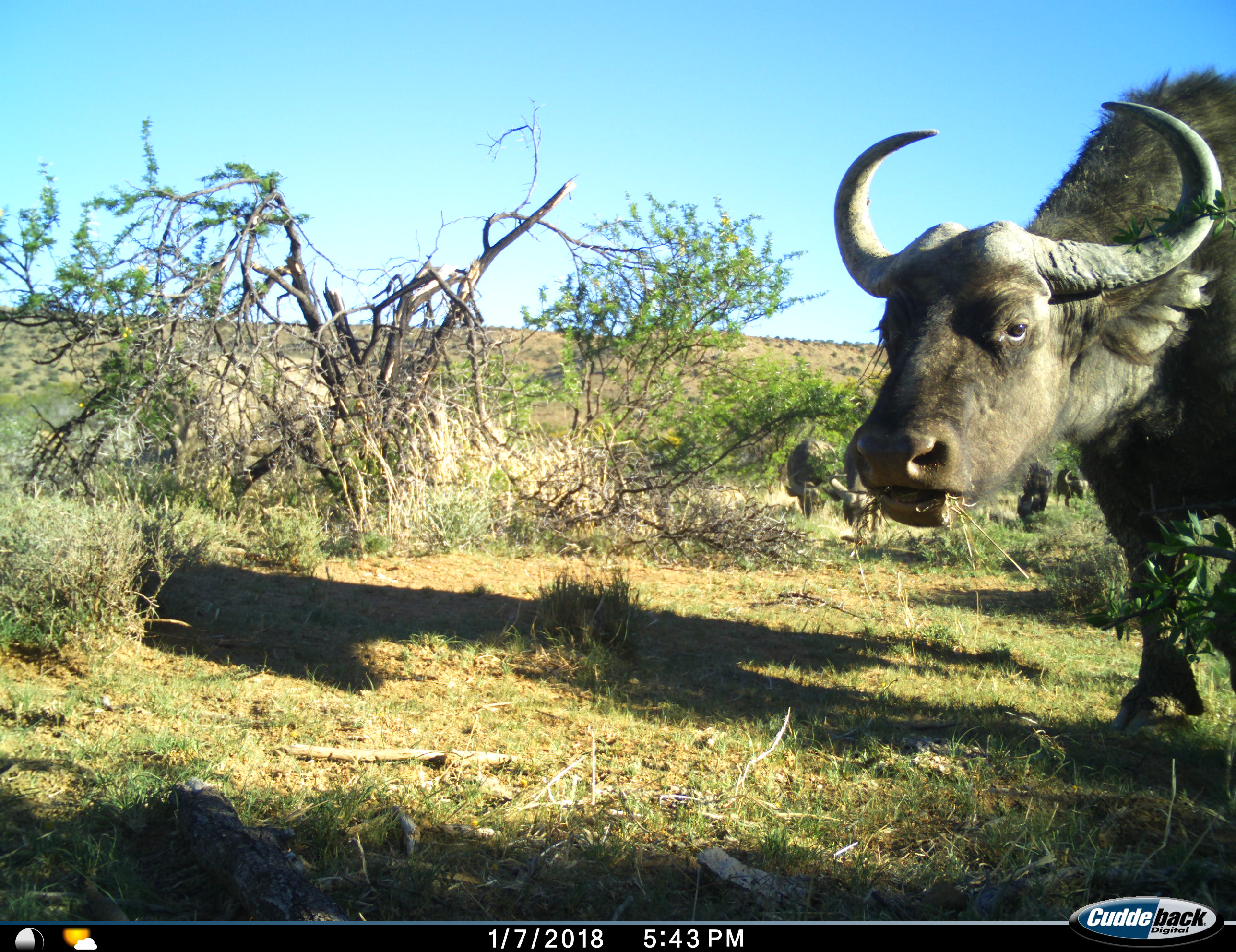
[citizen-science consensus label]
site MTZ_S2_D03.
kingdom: Animalia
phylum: Chordata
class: Mammalia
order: Artiodactyla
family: Bovidae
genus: Syncerus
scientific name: Syncerus caffer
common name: african buffalo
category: buffalo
Buffalo (african buffalo) (Syncerus caffer), count 5. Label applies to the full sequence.